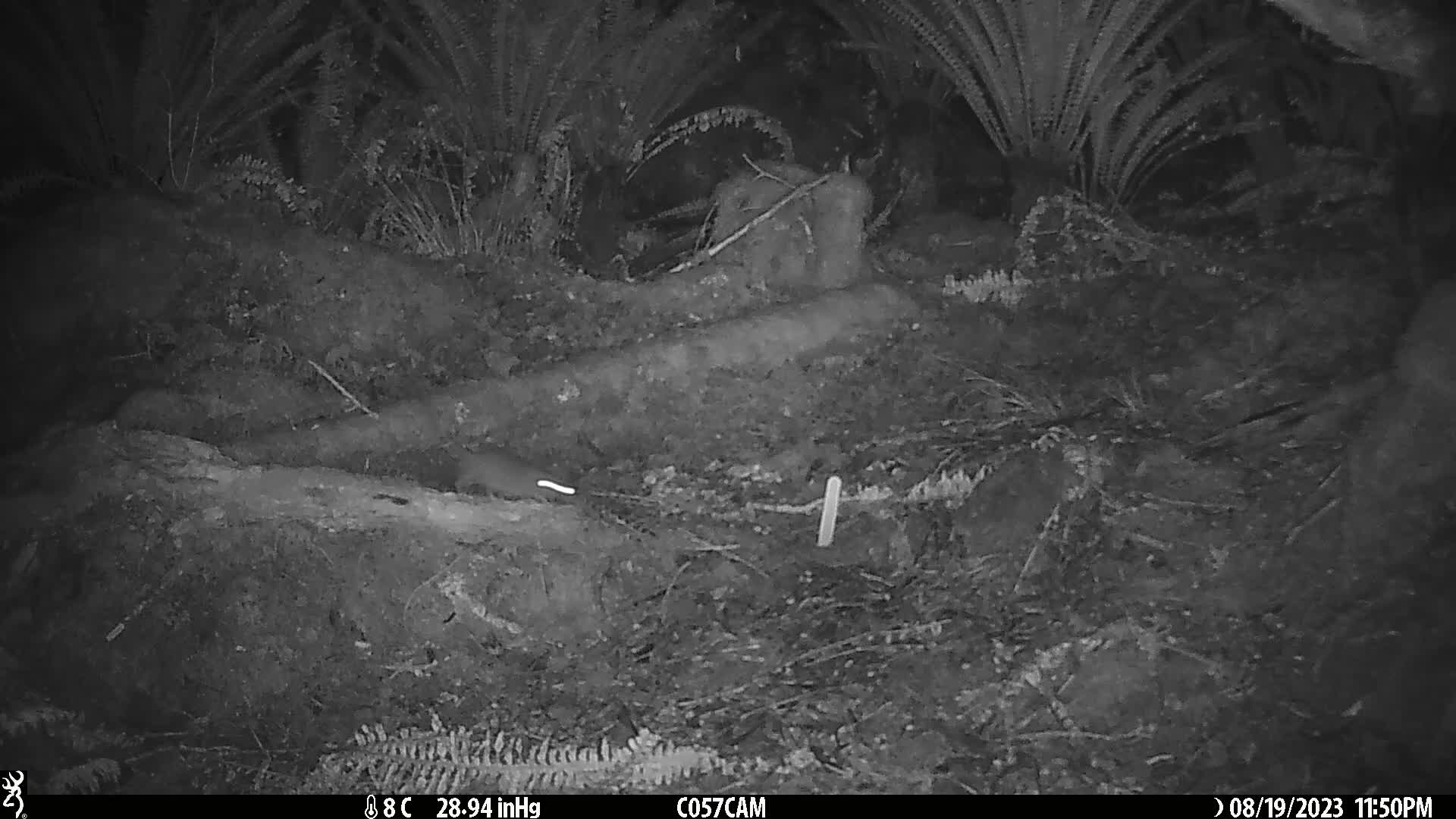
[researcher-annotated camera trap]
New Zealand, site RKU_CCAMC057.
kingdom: Animalia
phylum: Chordata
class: Mammalia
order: Rodentia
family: Muridae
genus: Rattus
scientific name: Rattus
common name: rat